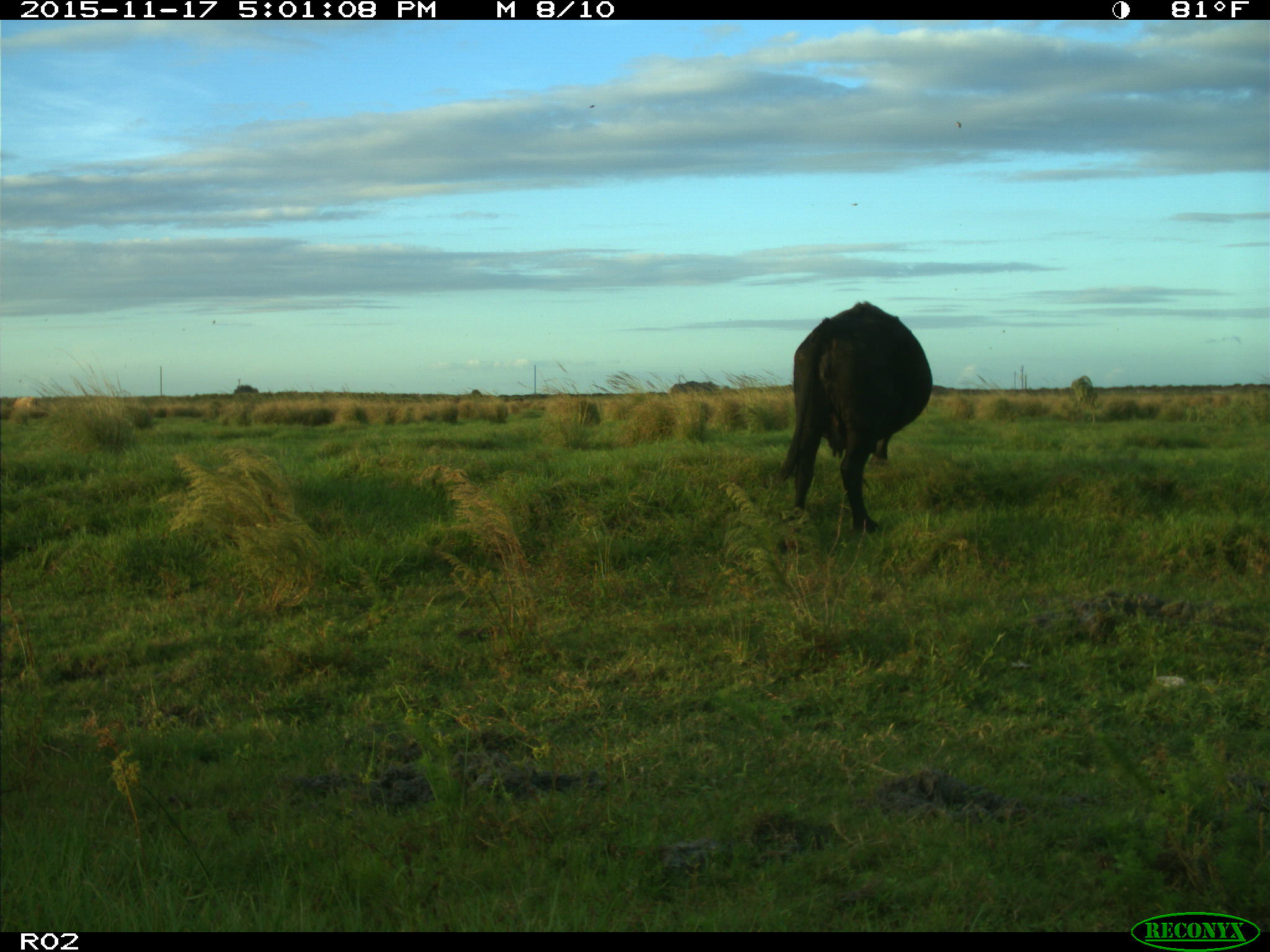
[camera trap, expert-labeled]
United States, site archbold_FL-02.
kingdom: Animalia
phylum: Chordata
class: Mammalia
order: Artiodactyla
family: Bovidae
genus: Bos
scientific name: Bos taurus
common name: domestic cow